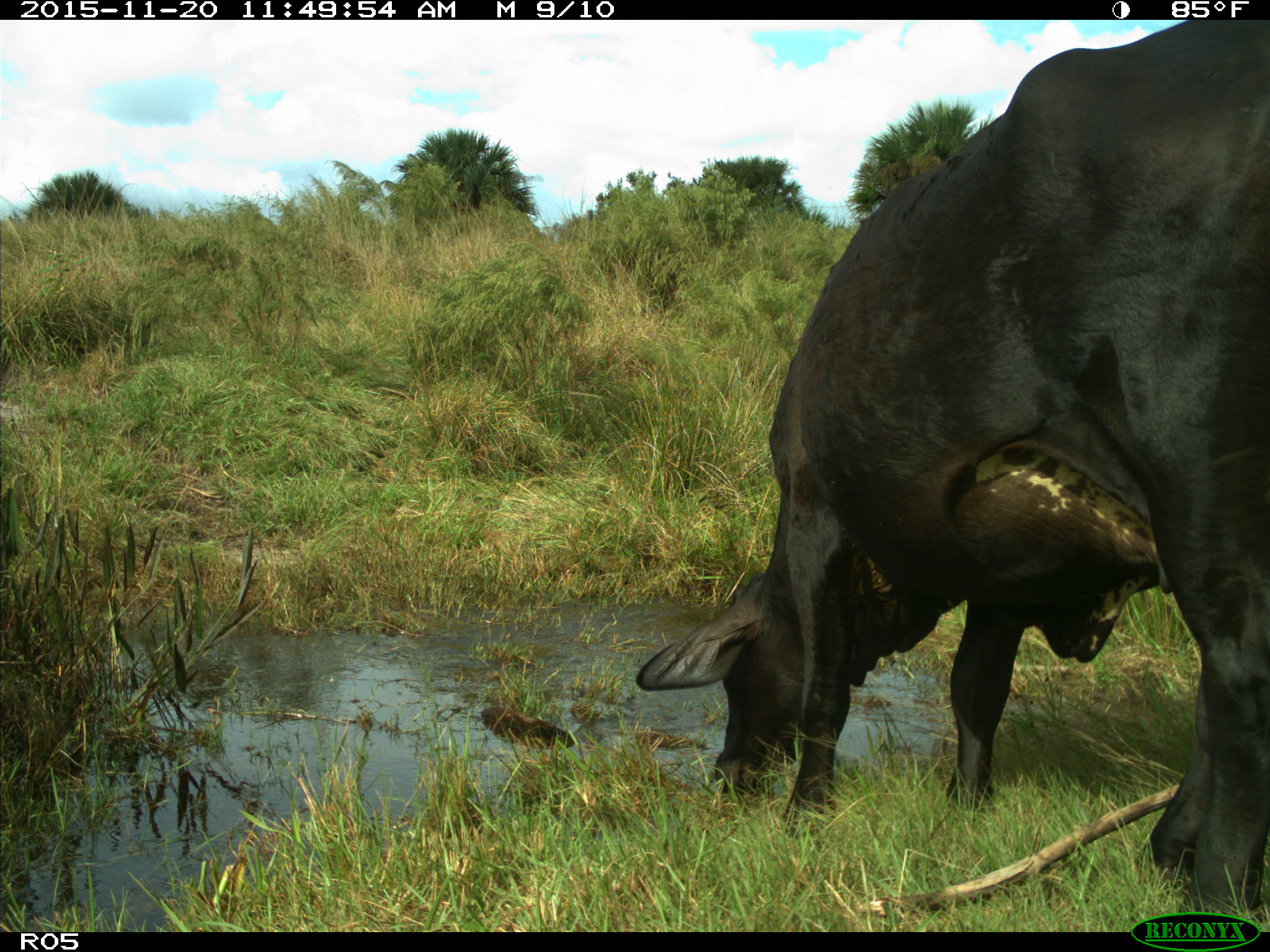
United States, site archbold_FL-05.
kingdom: Animalia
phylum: Chordata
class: Mammalia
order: Artiodactyla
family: Bovidae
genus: Bos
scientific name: Bos taurus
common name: domestic cow